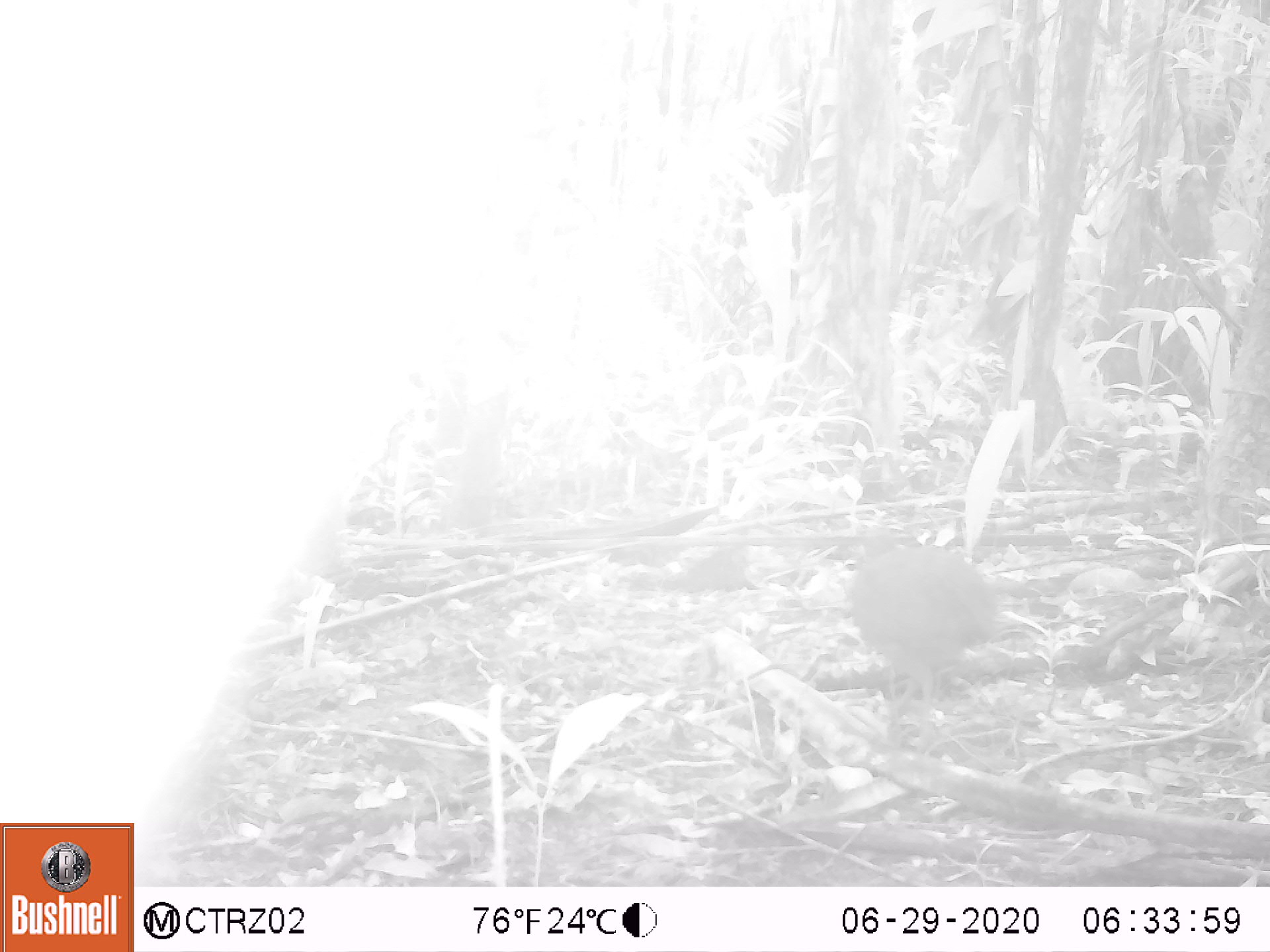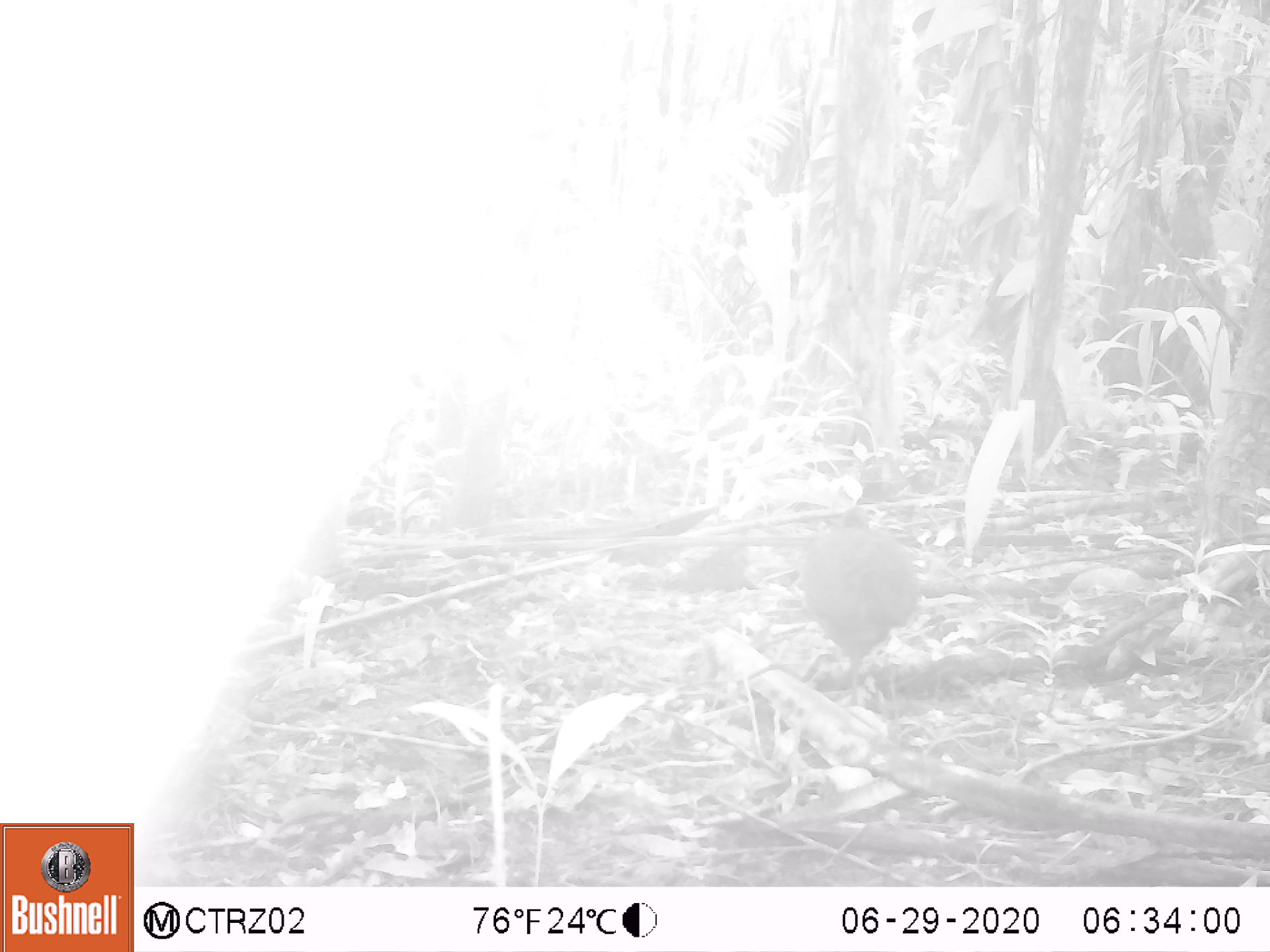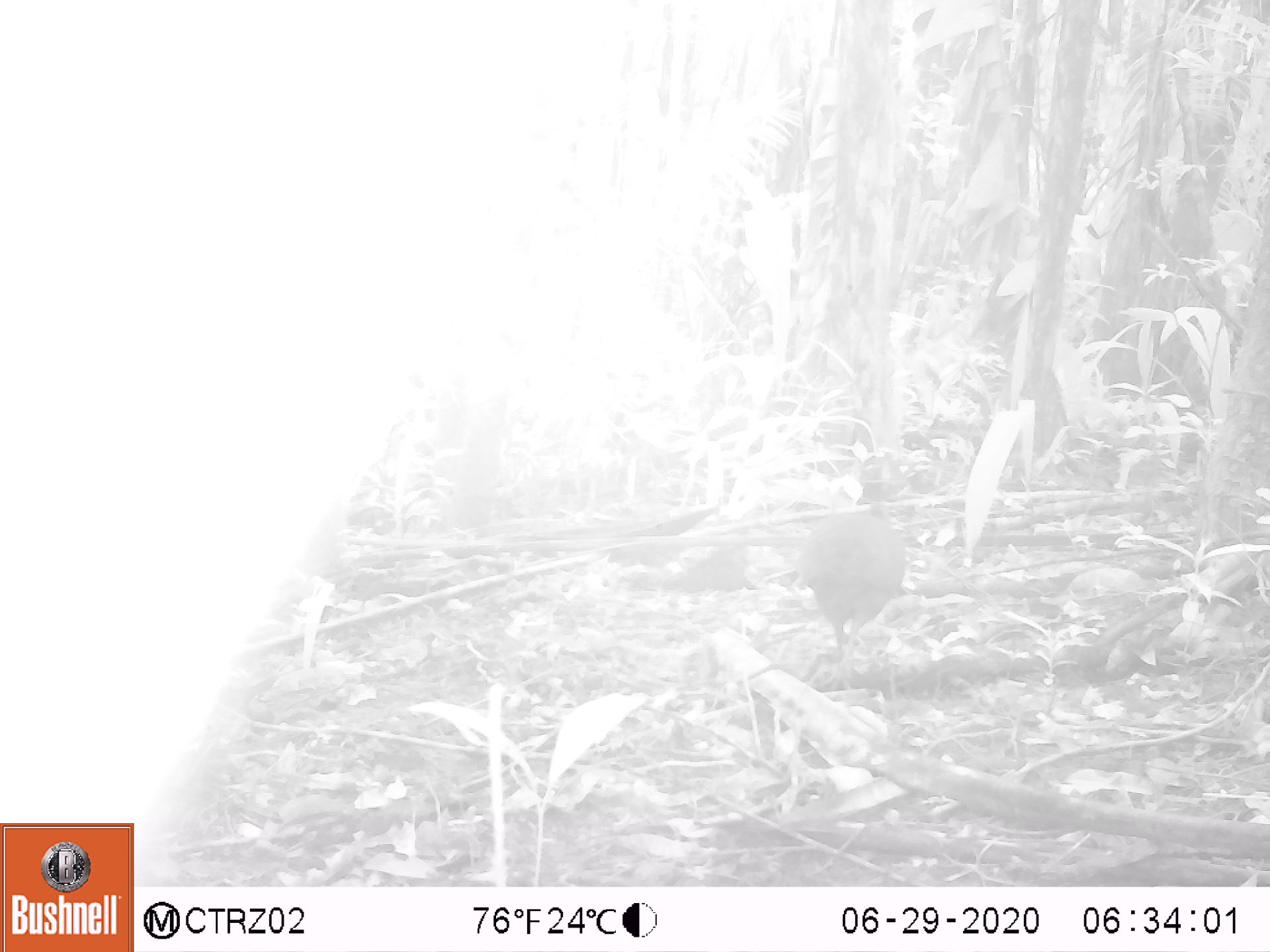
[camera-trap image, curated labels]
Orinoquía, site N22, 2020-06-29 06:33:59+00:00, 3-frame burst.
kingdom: Animalia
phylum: Chordata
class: Aves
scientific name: Aves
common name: bird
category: unknown bird